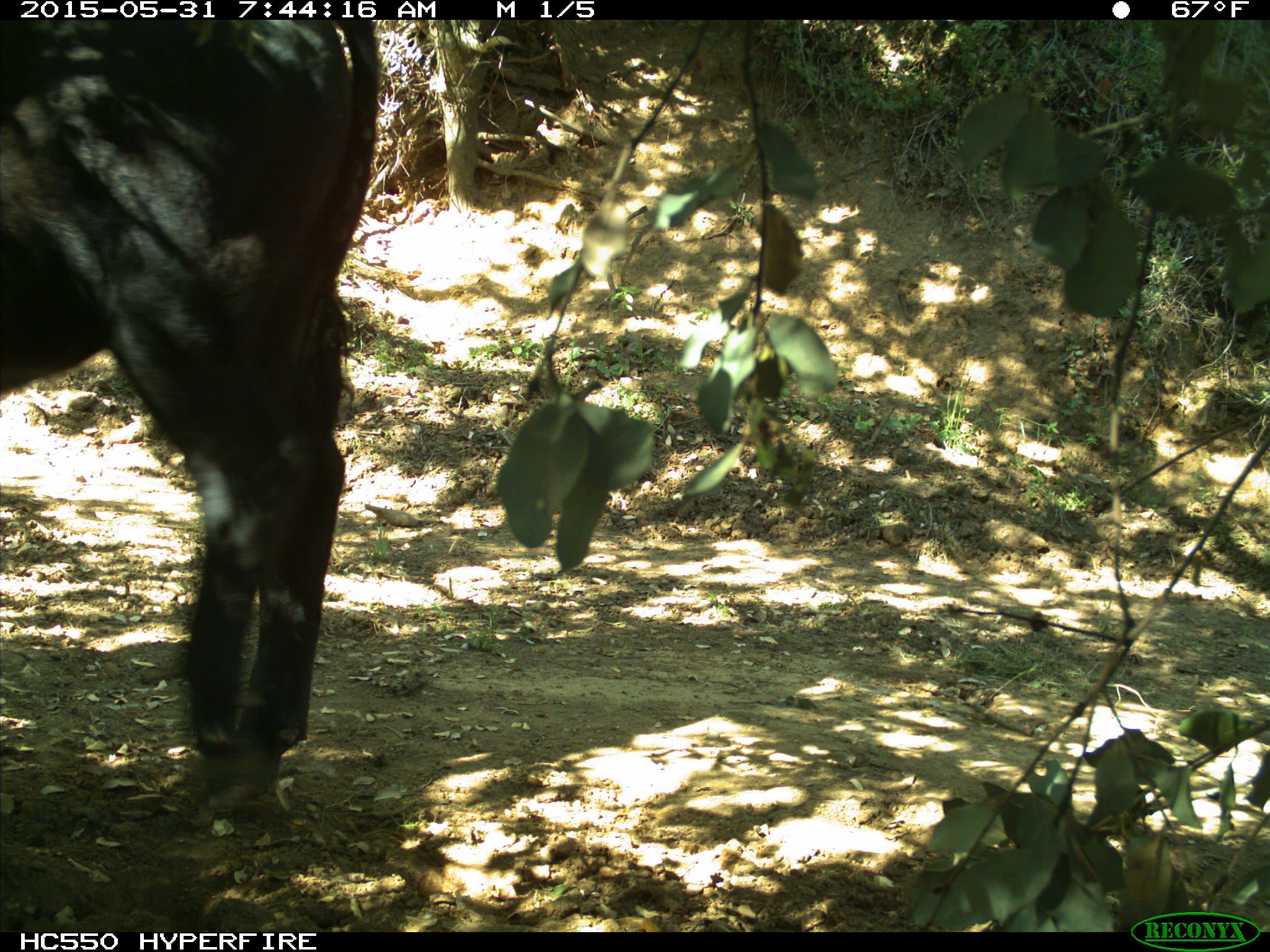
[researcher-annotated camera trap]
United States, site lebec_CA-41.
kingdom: Animalia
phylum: Chordata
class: Mammalia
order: Artiodactyla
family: Bovidae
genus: Bos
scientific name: Bos taurus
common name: domestic cow